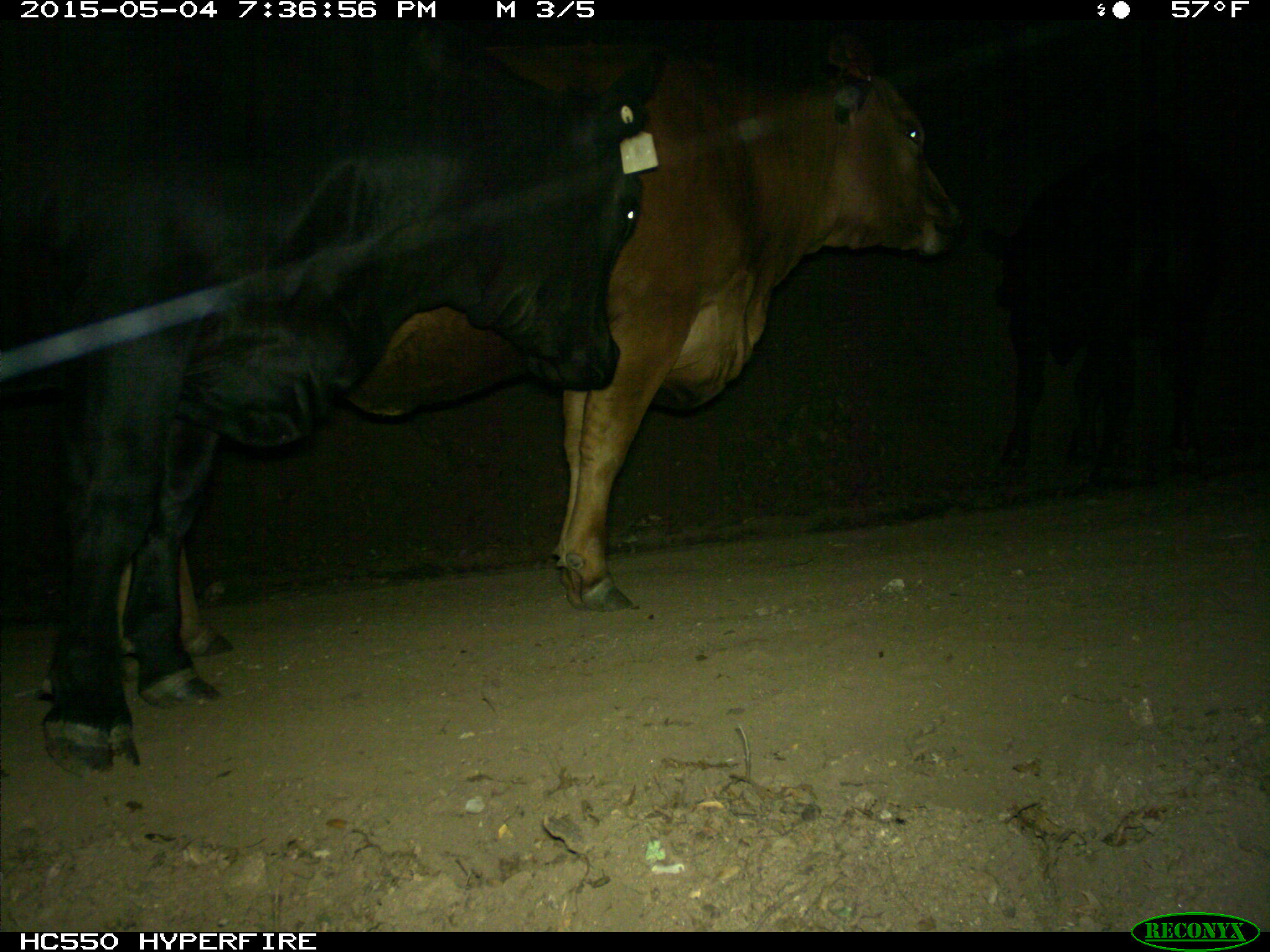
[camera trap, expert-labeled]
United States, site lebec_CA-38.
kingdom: Animalia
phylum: Chordata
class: Mammalia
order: Artiodactyla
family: Bovidae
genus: Bos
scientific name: Bos taurus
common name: domestic cow